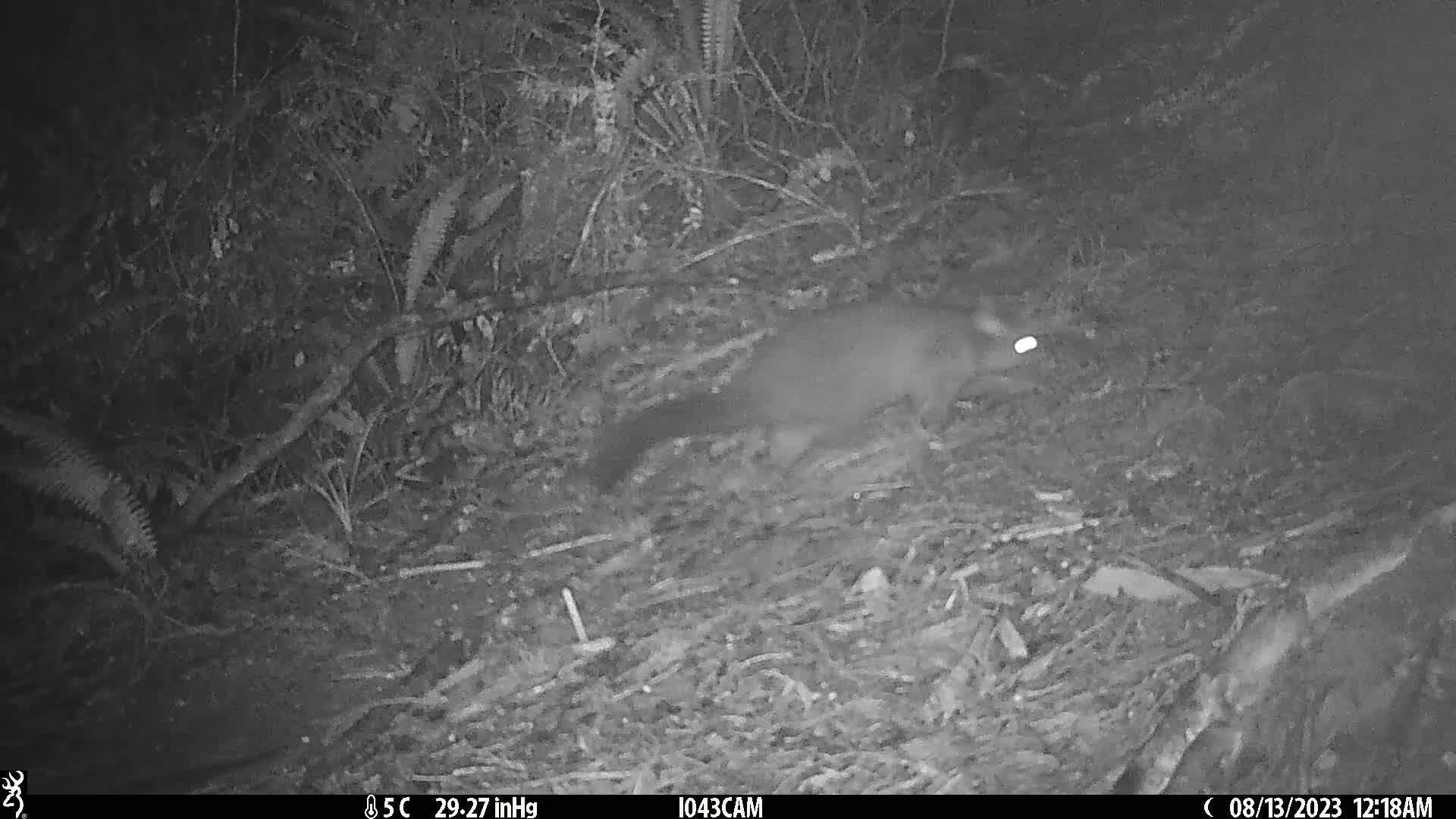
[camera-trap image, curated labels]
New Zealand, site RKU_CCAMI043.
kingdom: Animalia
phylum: Chordata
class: Mammalia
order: Diprotodontia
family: Phalangeridae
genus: Trichosurus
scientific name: Trichosurus vulpecula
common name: common brushtail possum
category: possum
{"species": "possum (common brushtail possum) (Trichosurus vulpecula)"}